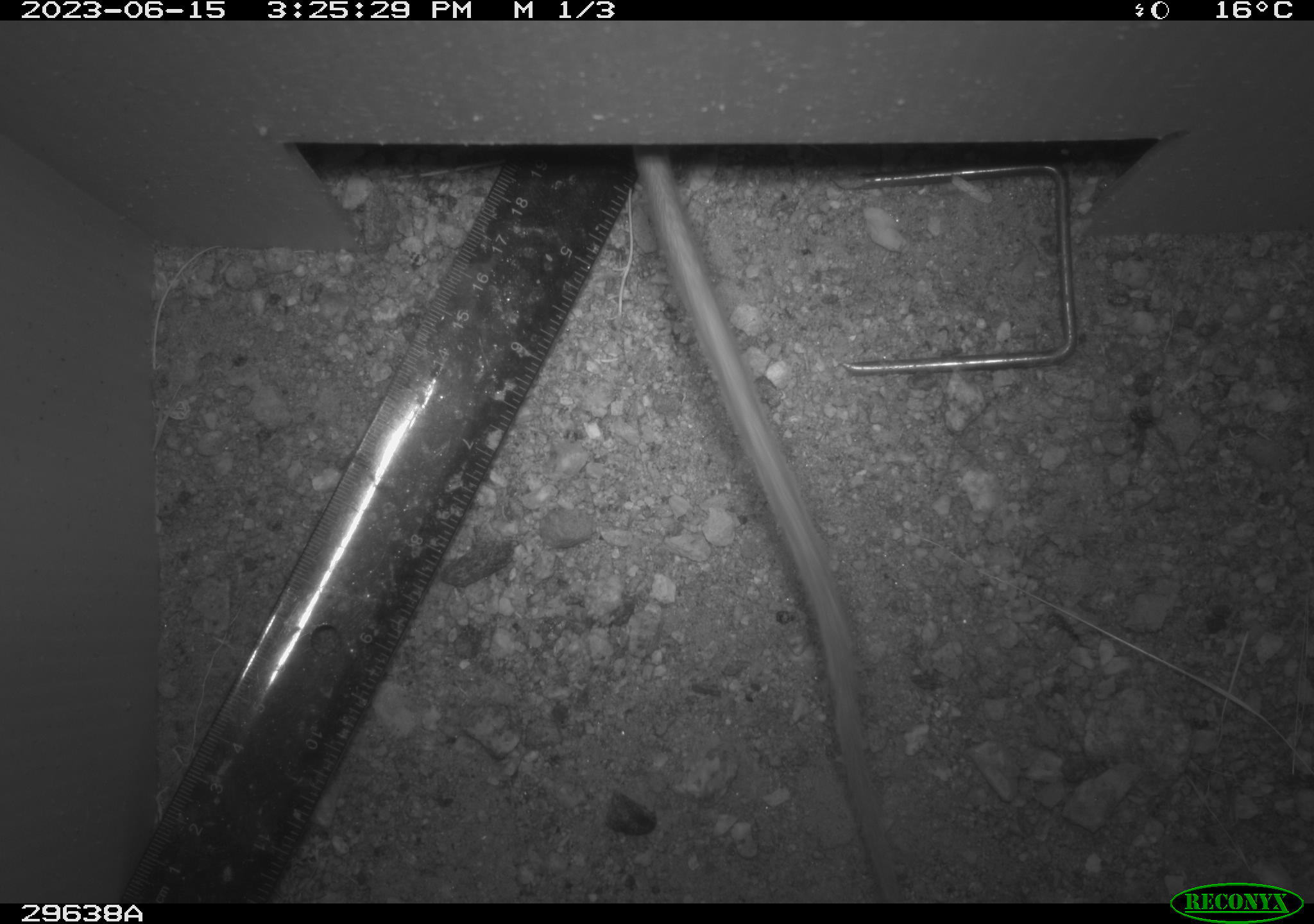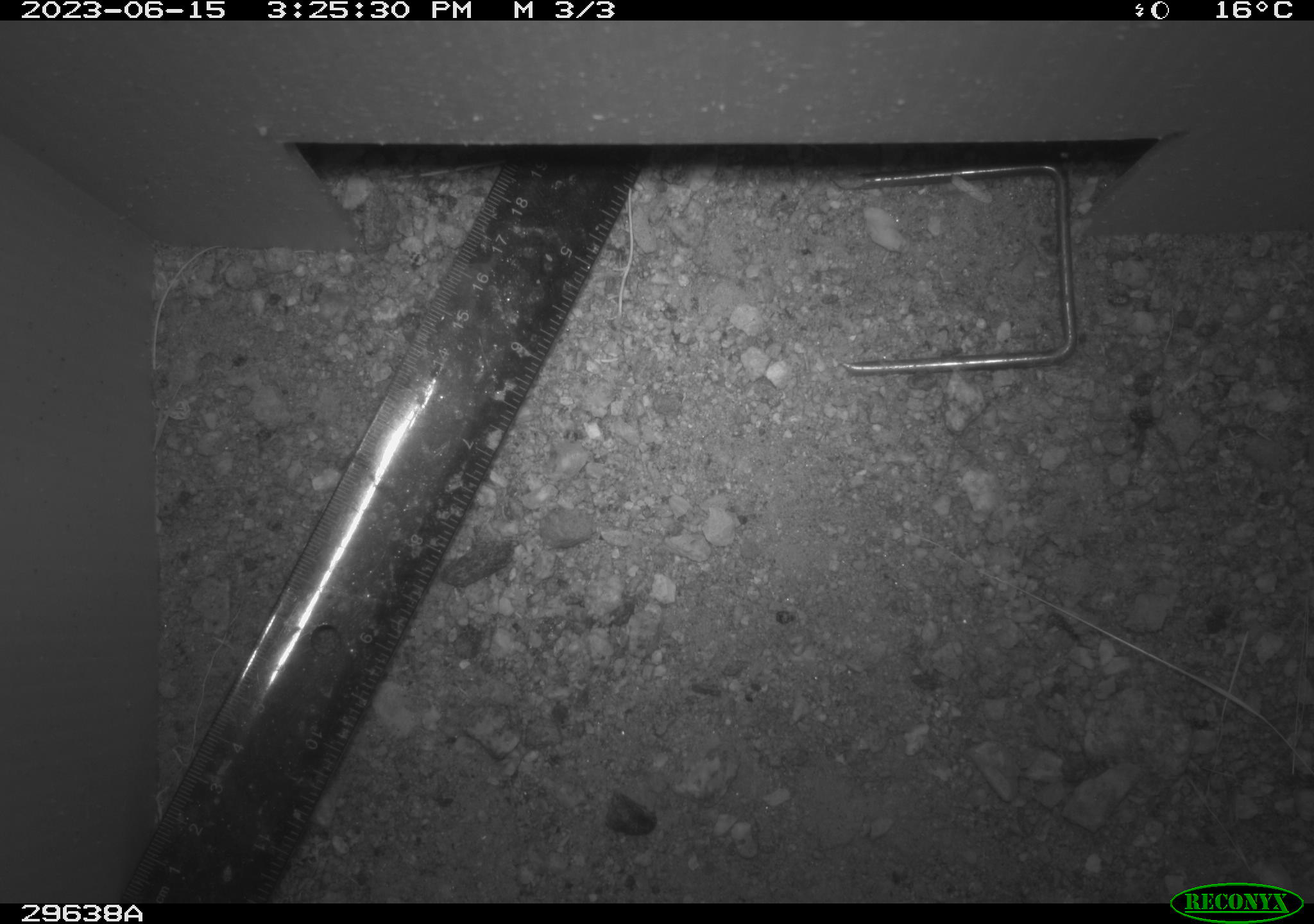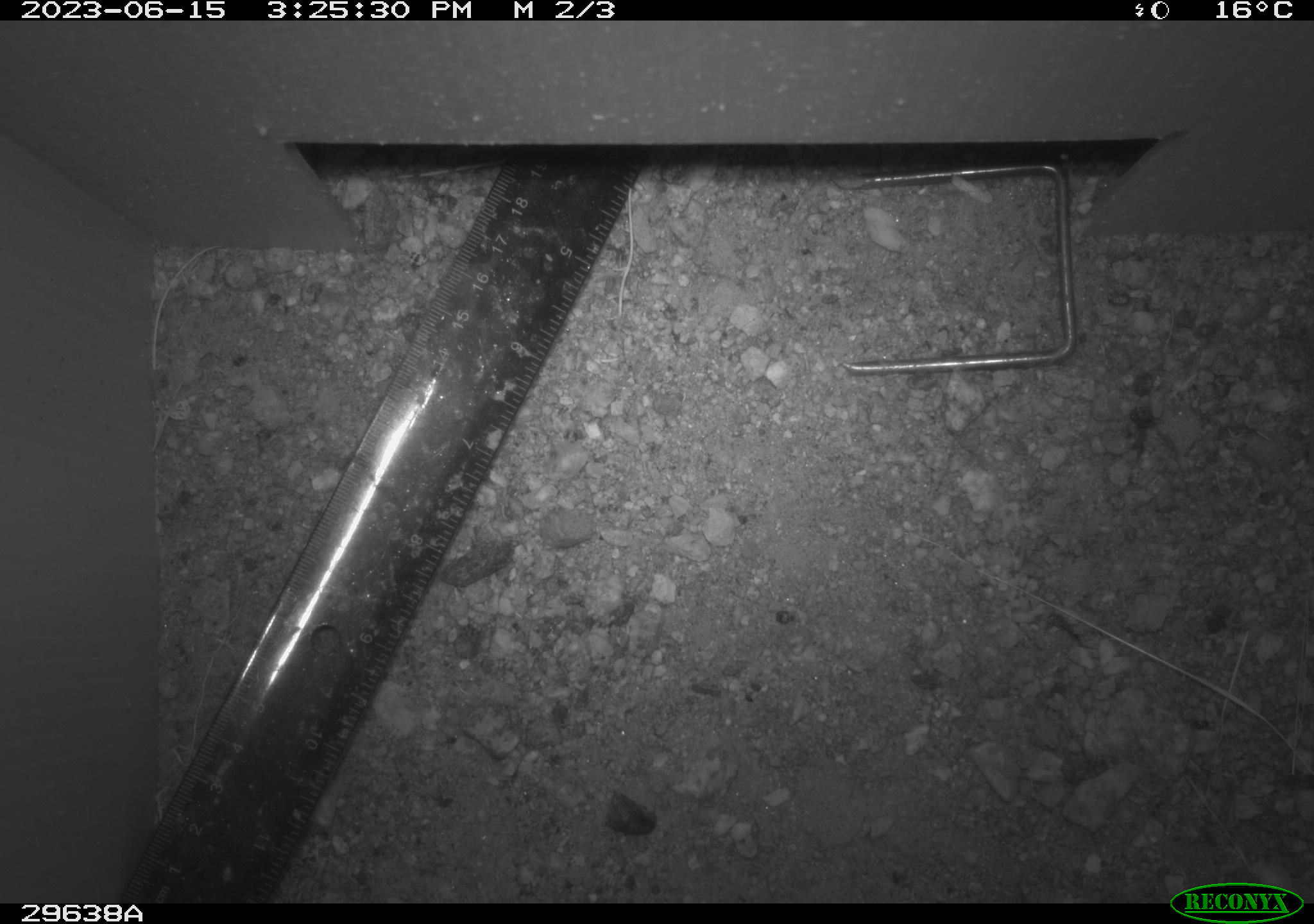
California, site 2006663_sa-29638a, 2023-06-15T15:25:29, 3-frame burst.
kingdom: Animalia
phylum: Chordata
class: Mammalia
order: Rodentia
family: Cricetidae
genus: Neotoma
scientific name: Neotoma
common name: pack rat or woodrat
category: neotoma species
Neotoma species (pack rat or woodrat) (Neotoma).